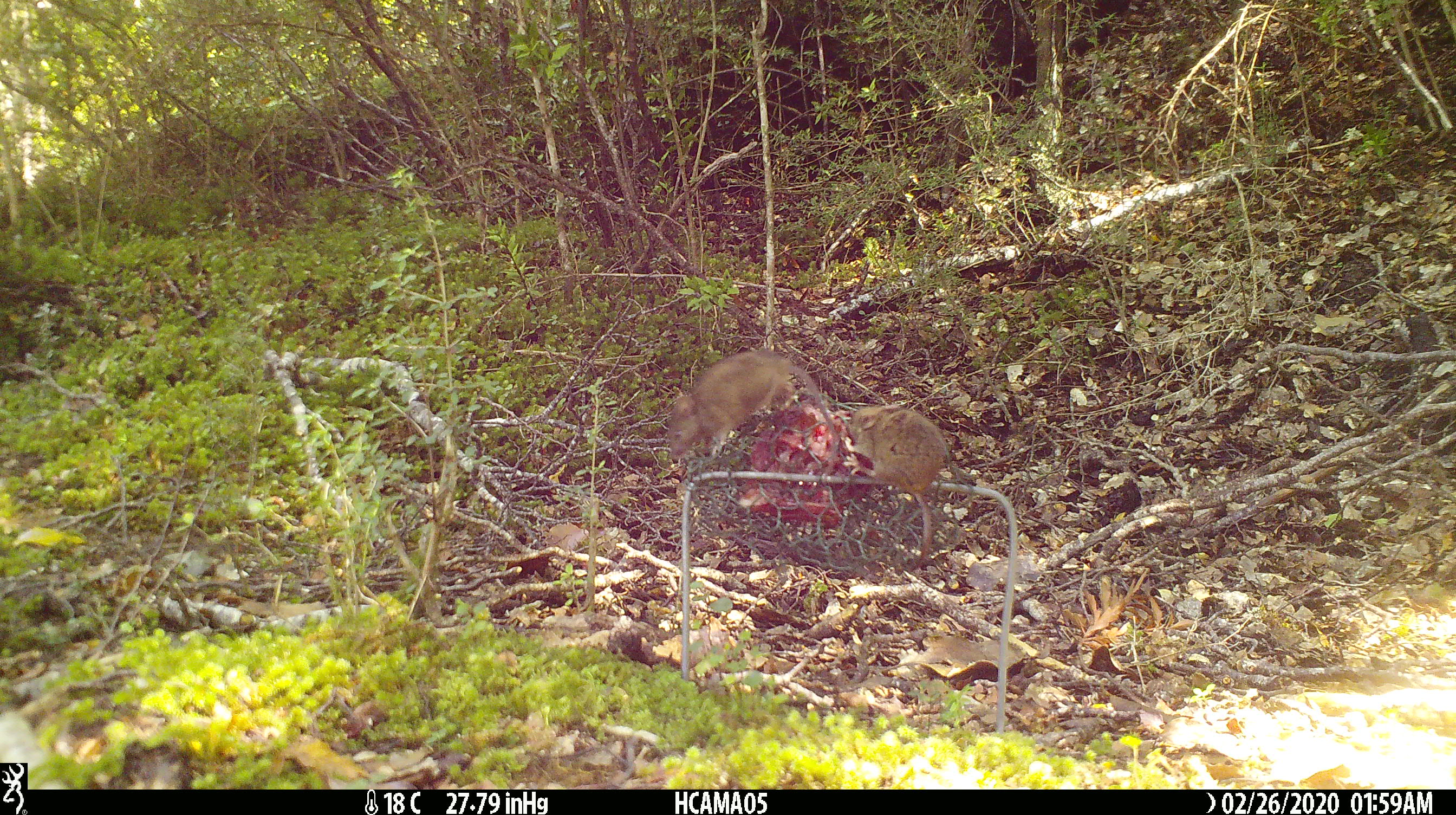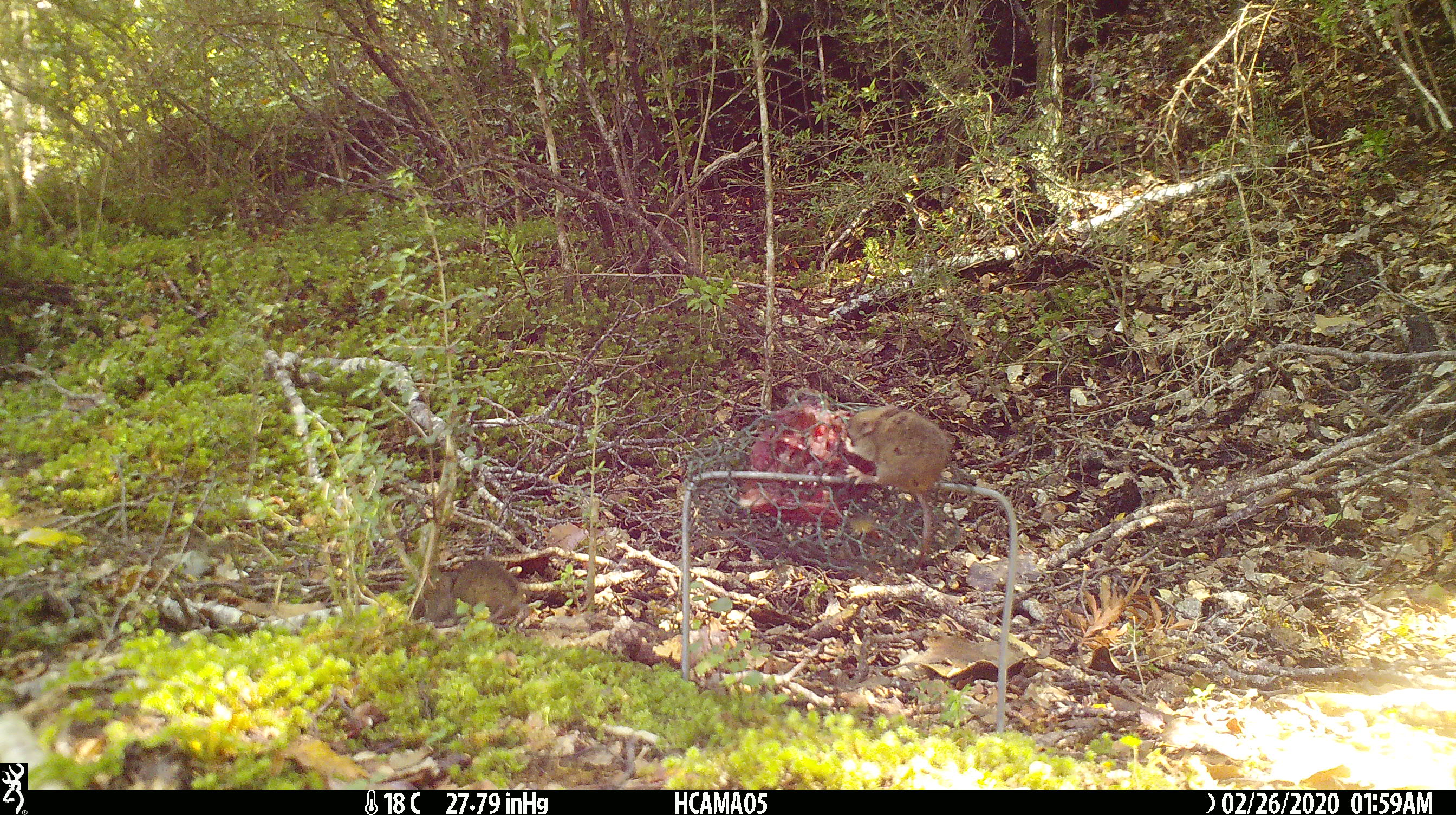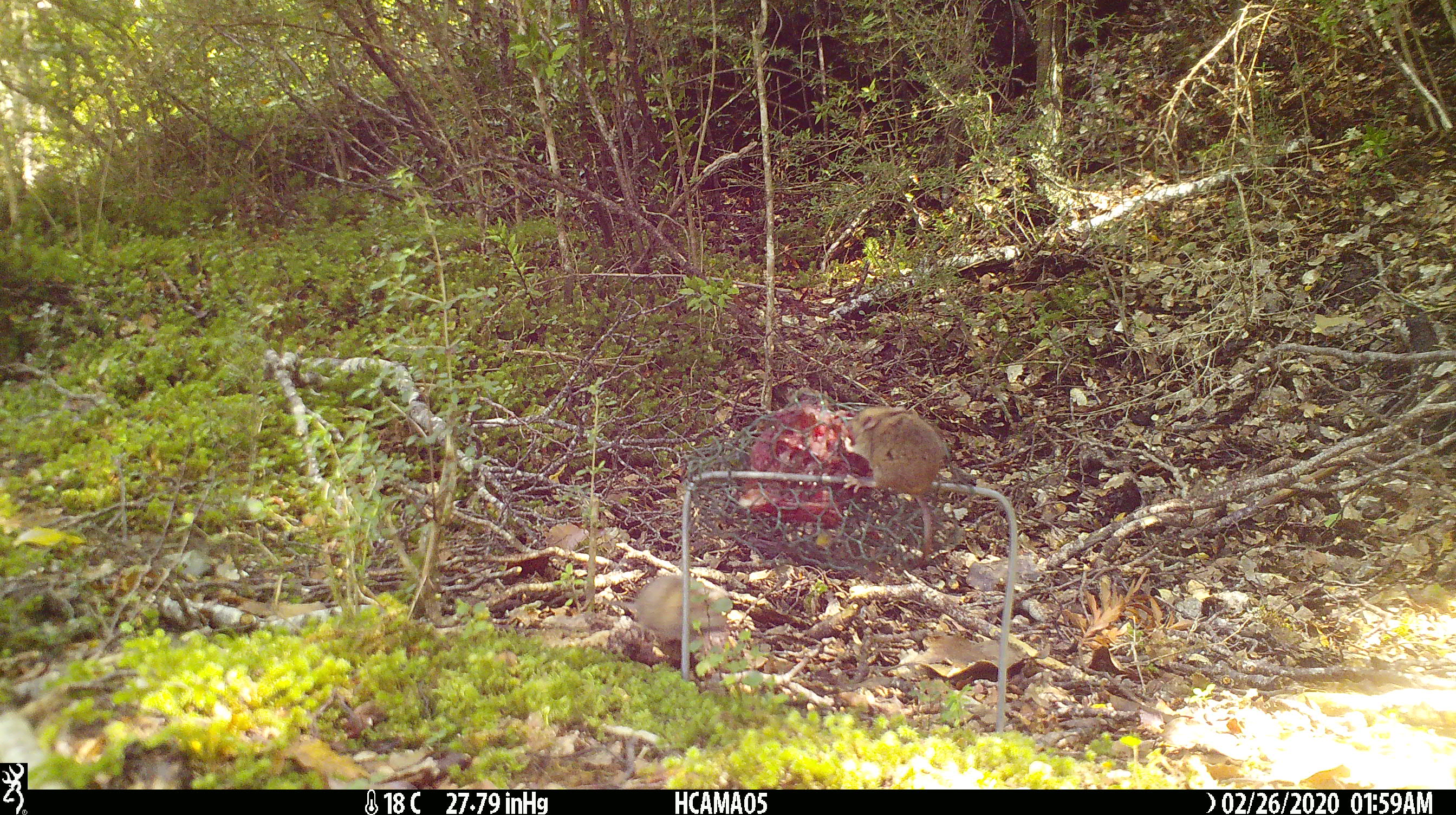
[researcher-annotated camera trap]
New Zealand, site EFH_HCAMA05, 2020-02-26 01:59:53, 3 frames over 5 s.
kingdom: Animalia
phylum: Chordata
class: Mammalia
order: Rodentia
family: Muridae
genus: Mus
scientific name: Mus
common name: mouse